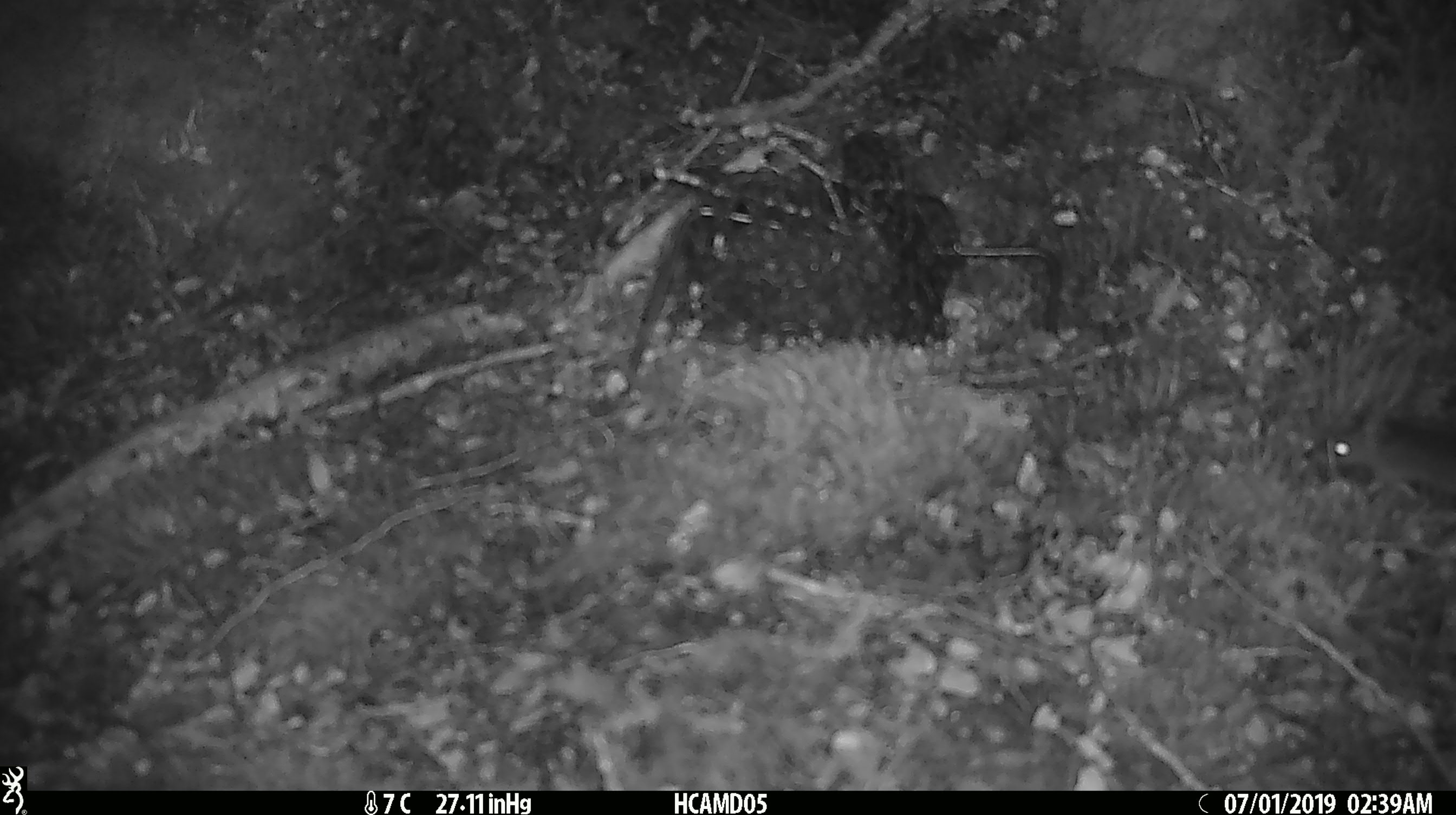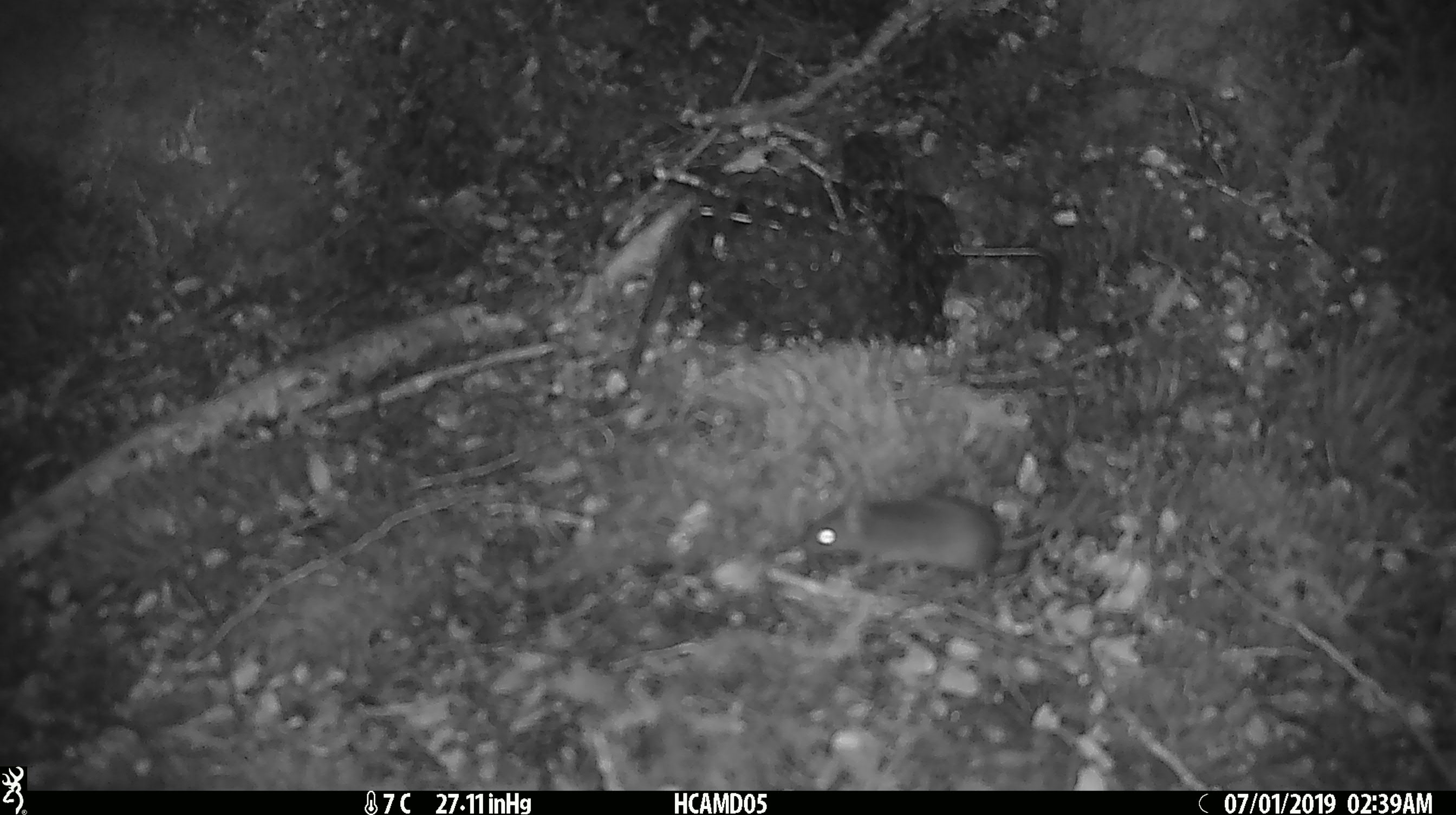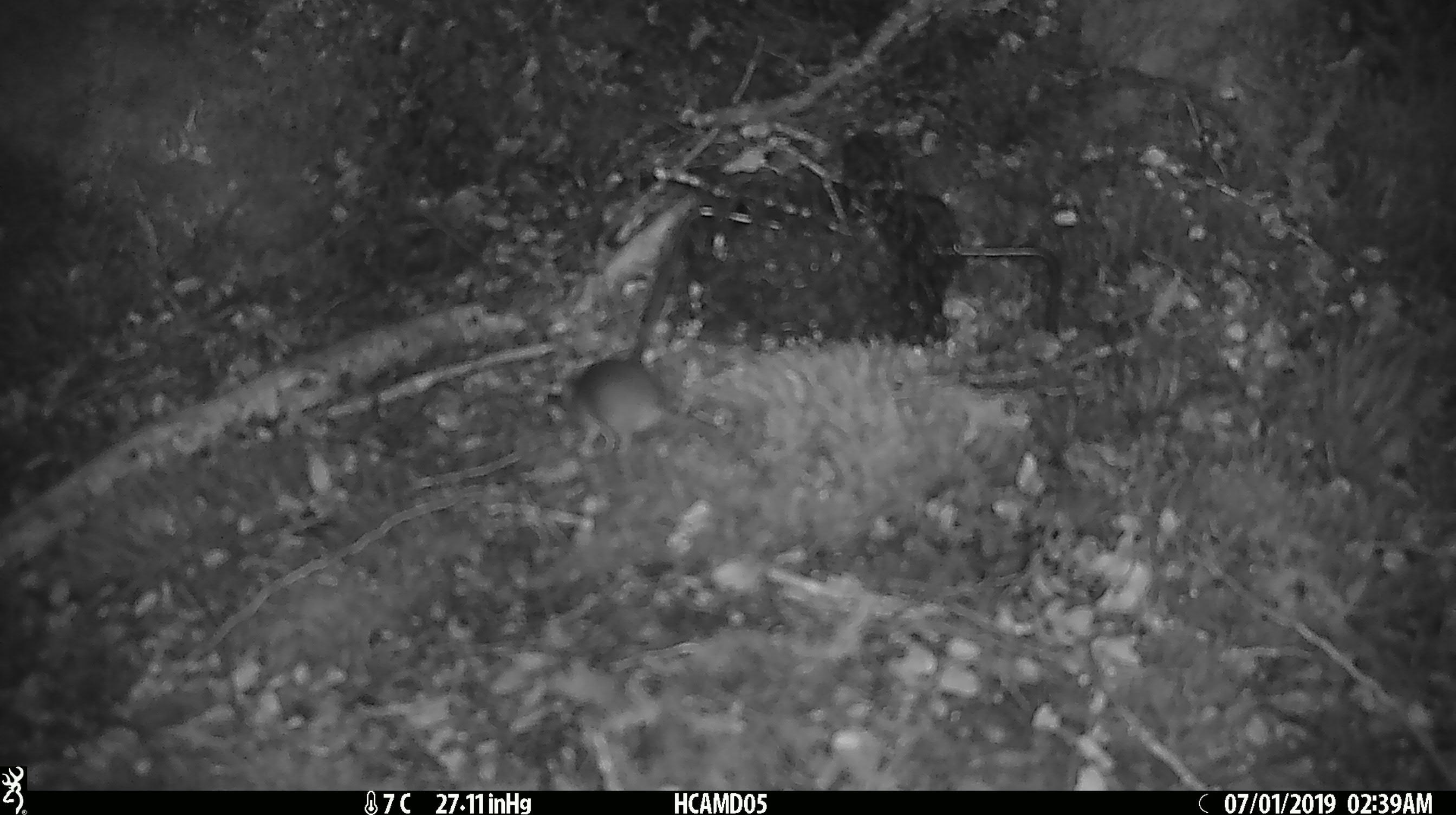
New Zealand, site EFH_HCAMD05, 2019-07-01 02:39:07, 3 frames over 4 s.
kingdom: Animalia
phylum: Chordata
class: Mammalia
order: Rodentia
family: Muridae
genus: Mus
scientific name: Mus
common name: mouse